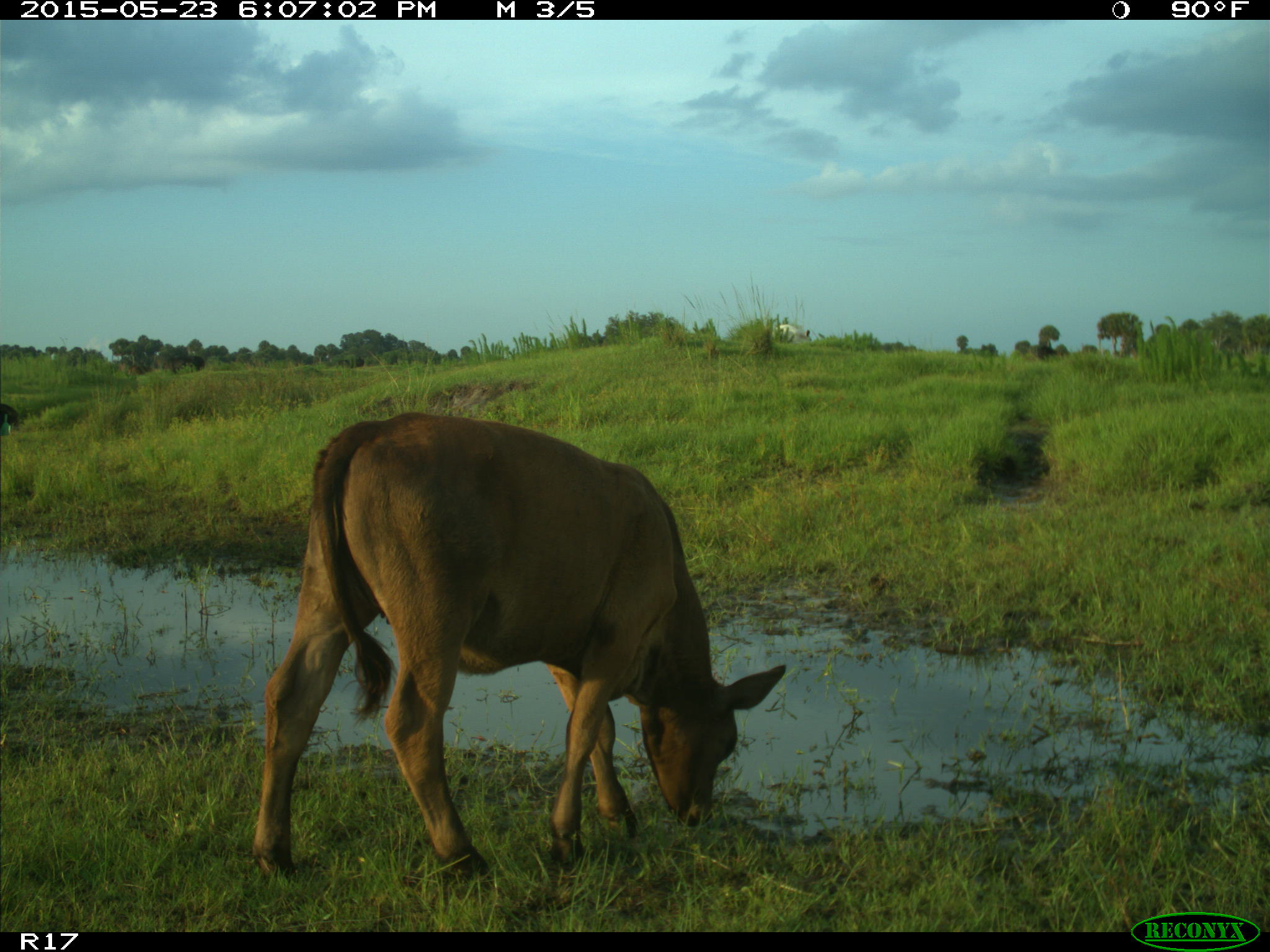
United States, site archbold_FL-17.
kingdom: Animalia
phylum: Chordata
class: Mammalia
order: Artiodactyla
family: Bovidae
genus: Bos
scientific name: Bos taurus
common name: domestic cow